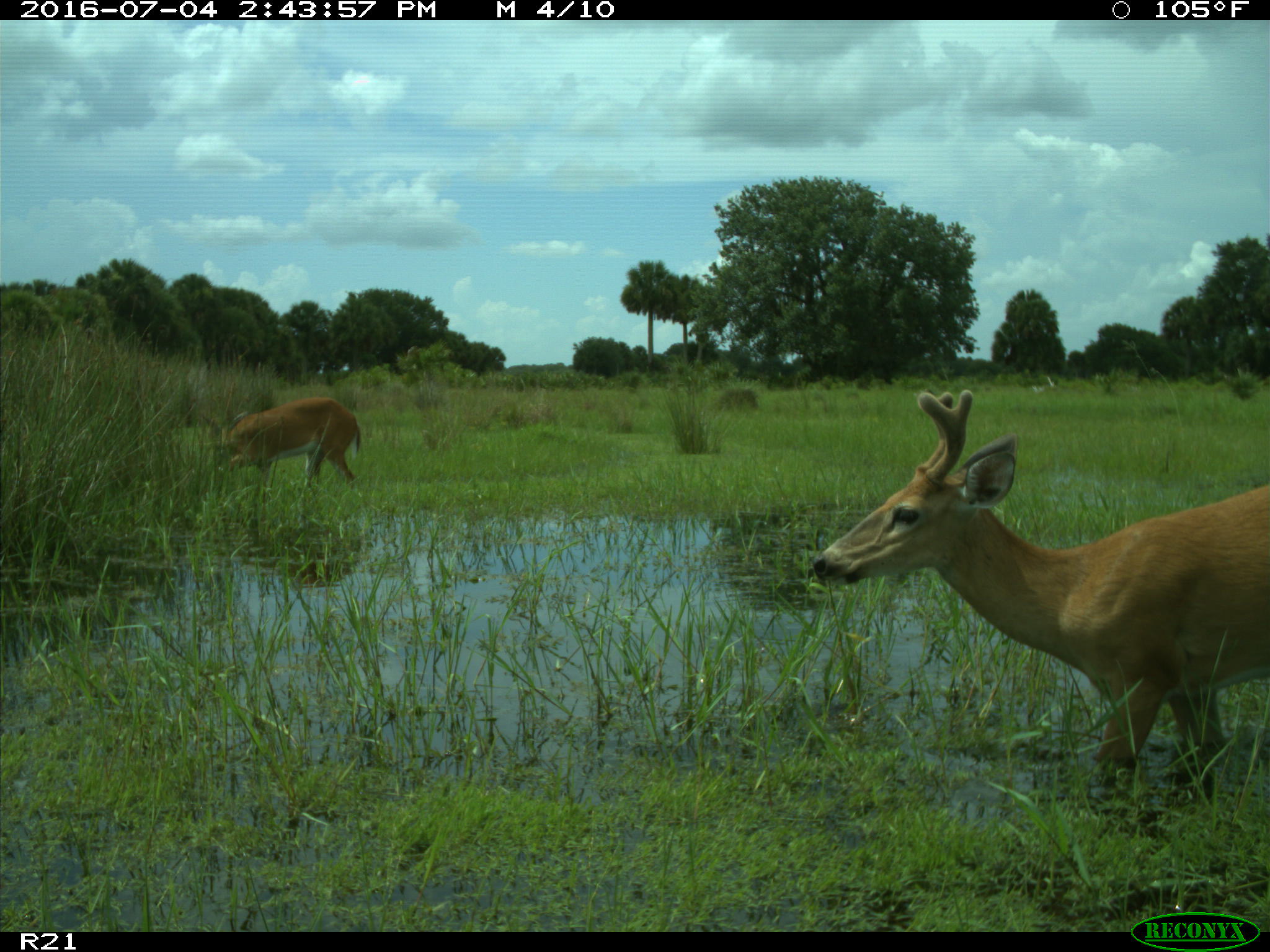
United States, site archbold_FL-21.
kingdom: Animalia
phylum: Chordata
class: Mammalia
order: Artiodactyla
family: Cervidae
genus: Odocoileus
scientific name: Odocoileus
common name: deer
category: unidentified deer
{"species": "unidentified deer (deer) (Odocoileus)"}